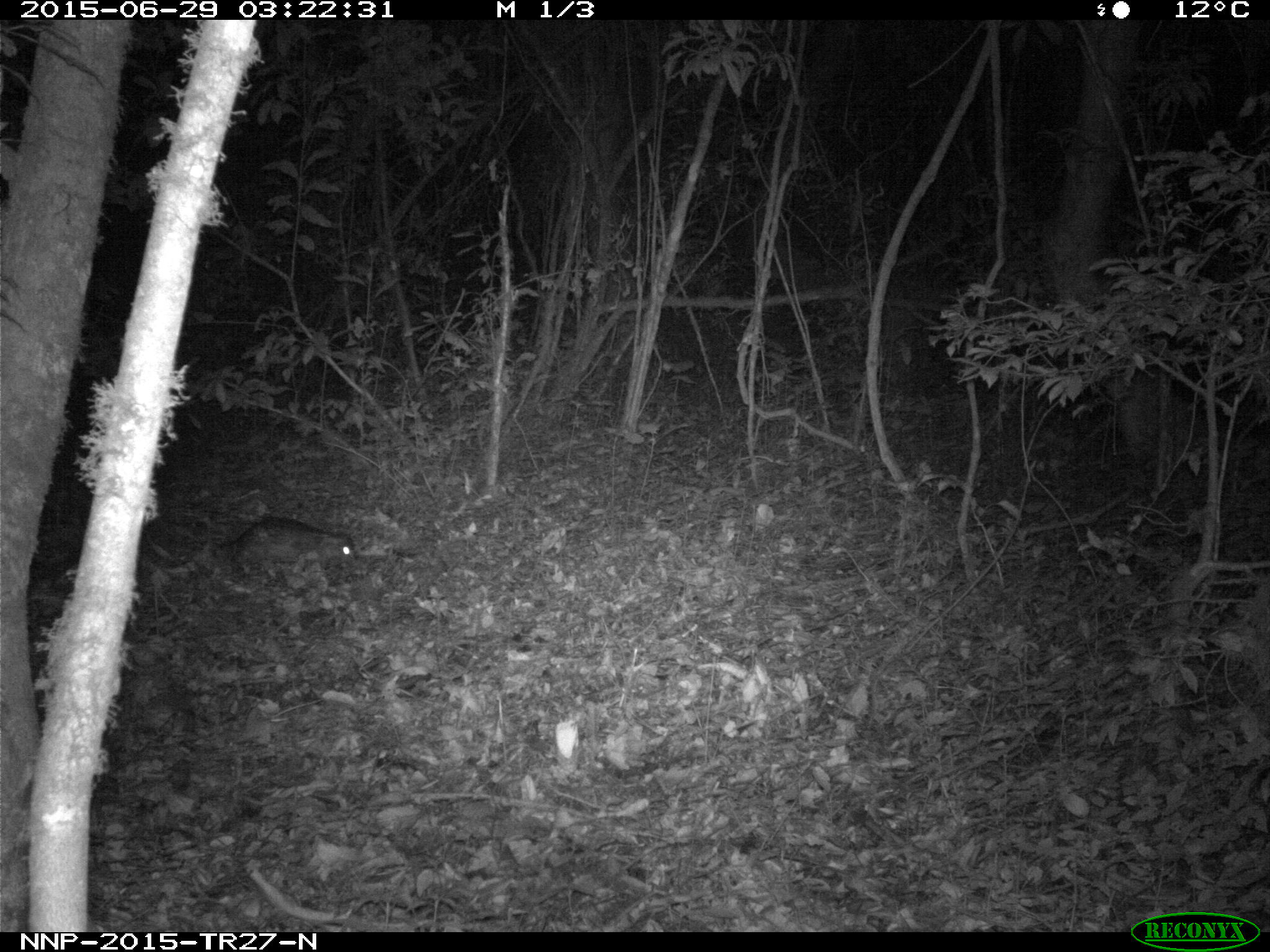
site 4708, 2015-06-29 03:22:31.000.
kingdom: Animalia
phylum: Chordata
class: Mammalia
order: Rodentia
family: Hystricidae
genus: Atherurus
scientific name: Atherurus africanus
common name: african brush-tailed porcupine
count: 1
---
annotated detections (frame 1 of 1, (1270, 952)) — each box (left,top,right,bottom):
atherurus africanus: (231,515,357,582)